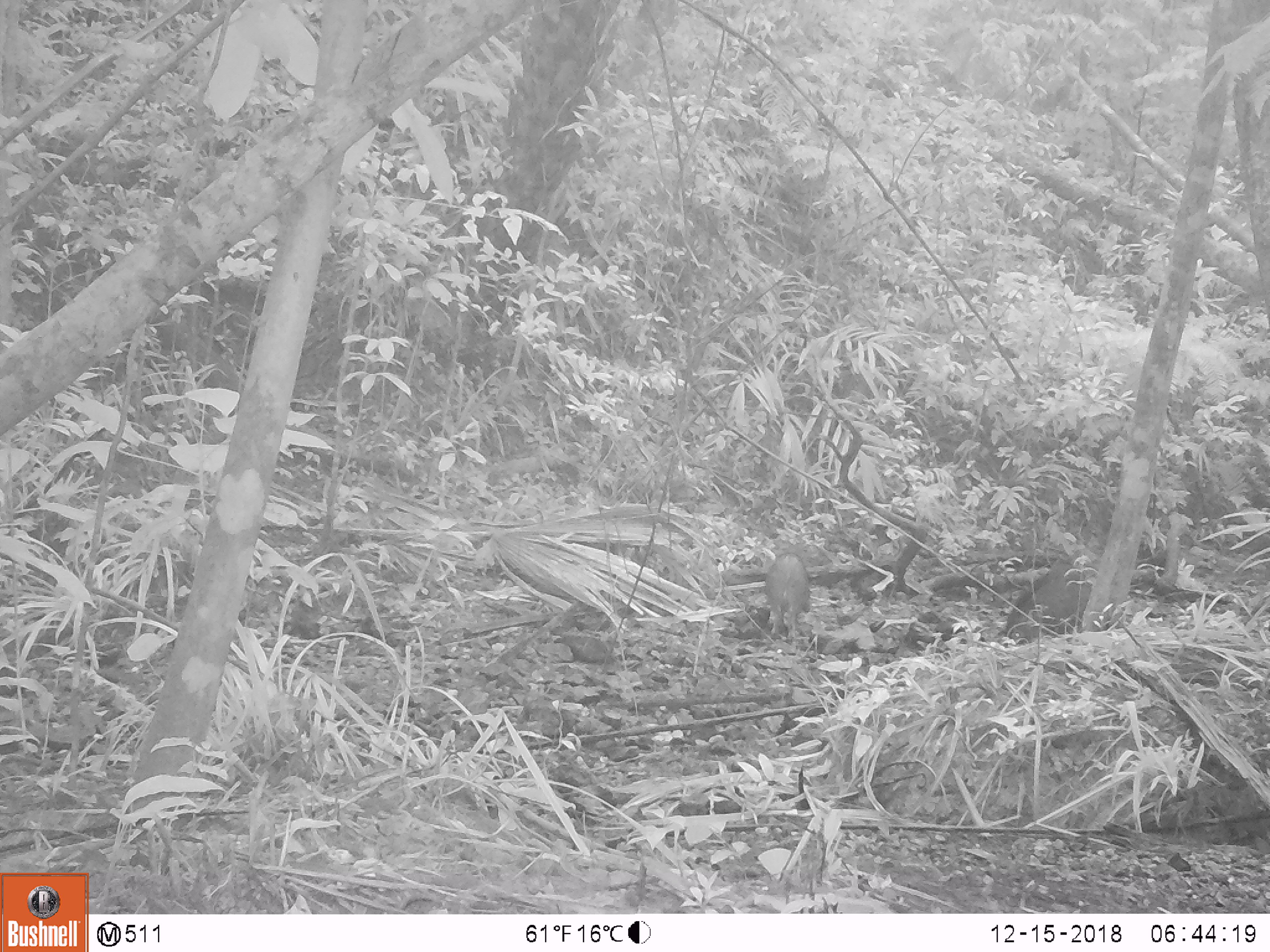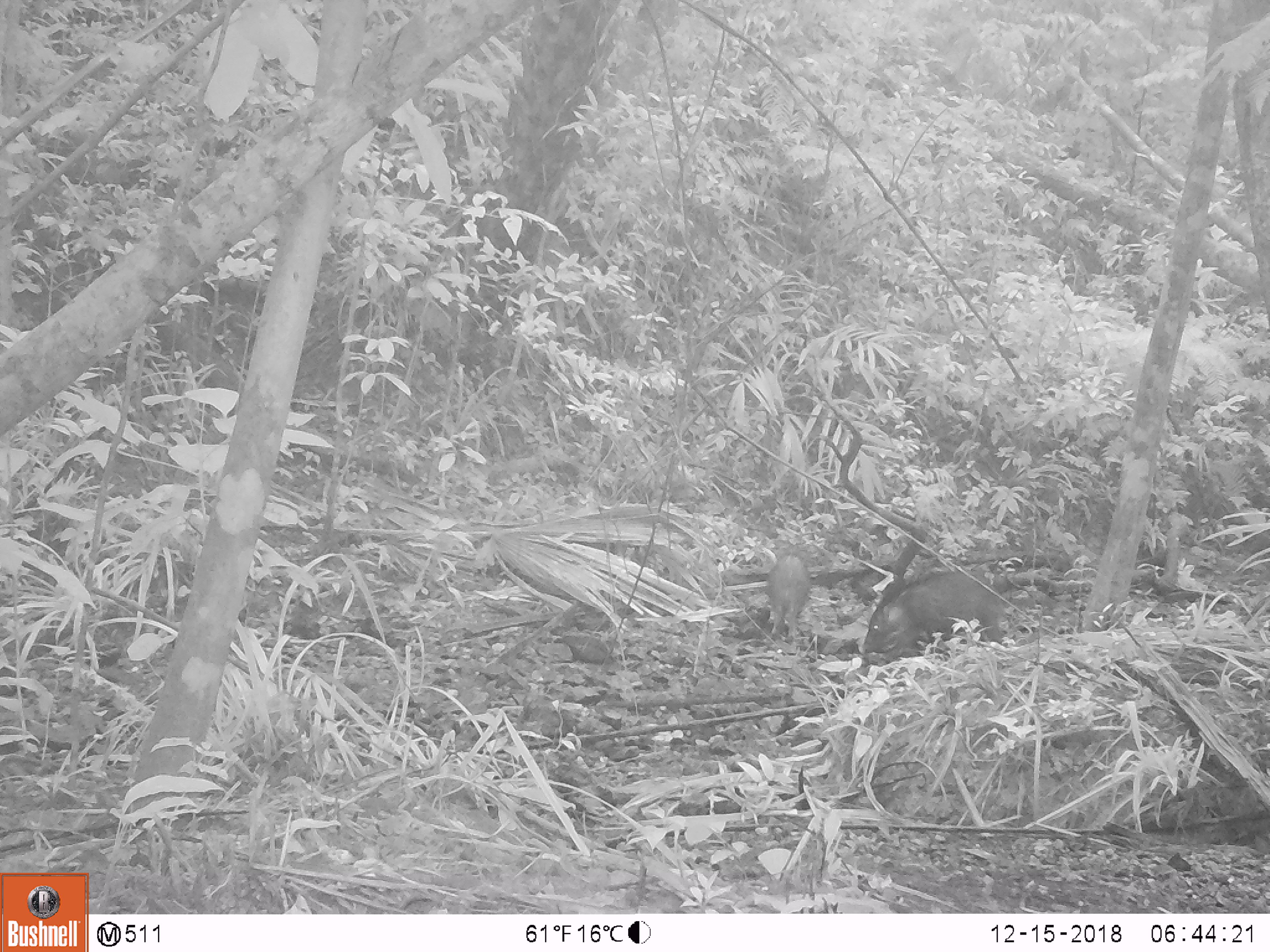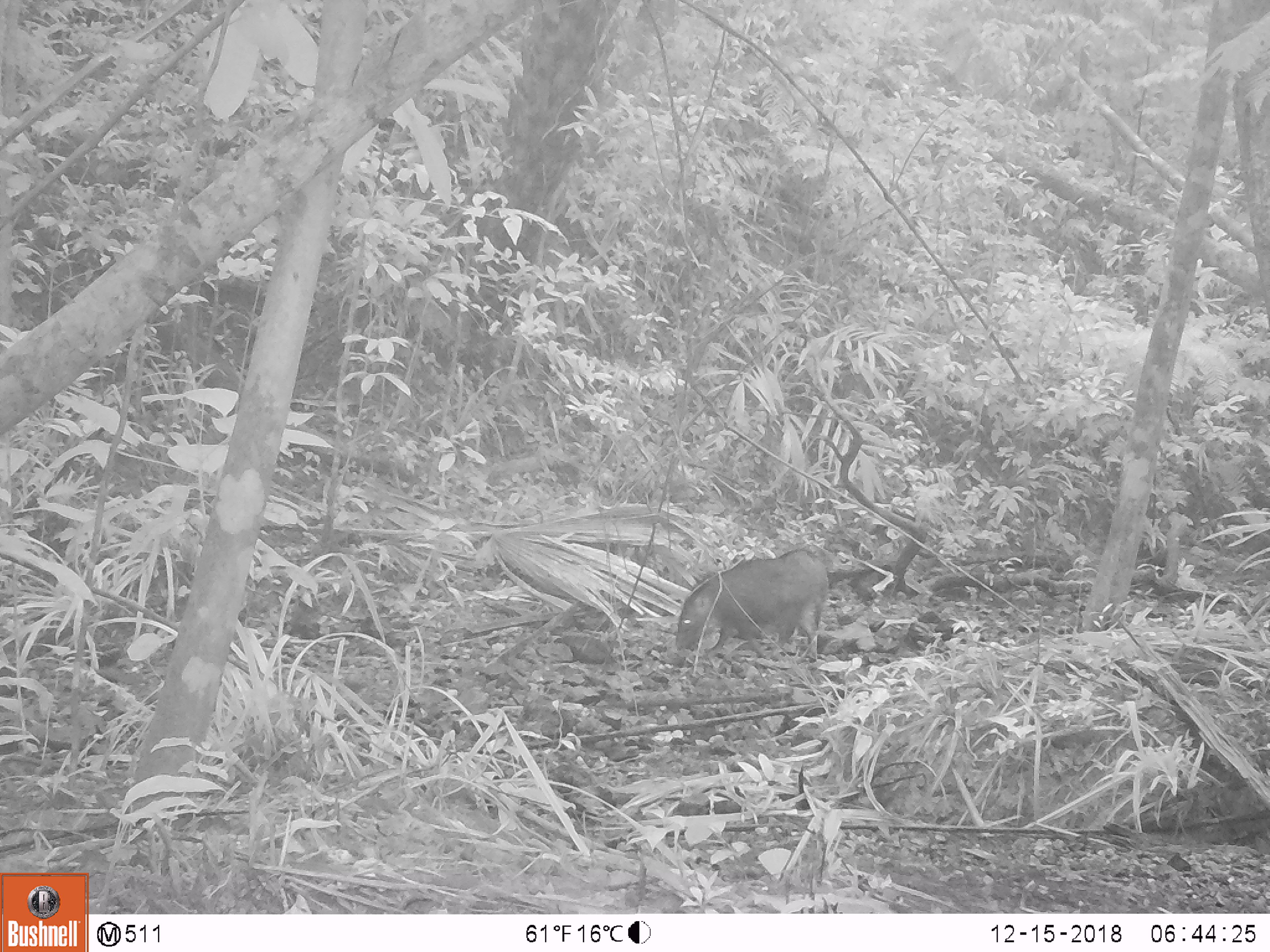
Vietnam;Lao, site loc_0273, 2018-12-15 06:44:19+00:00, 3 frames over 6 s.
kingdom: Animalia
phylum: Chordata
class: Mammalia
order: Artiodactyla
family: Suidae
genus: Sus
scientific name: Sus scrofa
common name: eurasian wild pig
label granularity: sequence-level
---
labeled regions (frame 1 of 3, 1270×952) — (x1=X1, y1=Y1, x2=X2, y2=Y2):
eurasian wild pig: (x1=1004, y1=565, x2=1091, y2=648); (x1=764, y1=552, x2=810, y2=641)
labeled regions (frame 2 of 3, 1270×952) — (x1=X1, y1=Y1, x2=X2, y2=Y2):
eurasian wild pig: (x1=860, y1=569, x2=1000, y2=664); (x1=764, y1=554, x2=812, y2=640)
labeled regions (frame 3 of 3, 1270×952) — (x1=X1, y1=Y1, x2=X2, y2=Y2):
eurasian wild pig: (x1=671, y1=548, x2=829, y2=670)